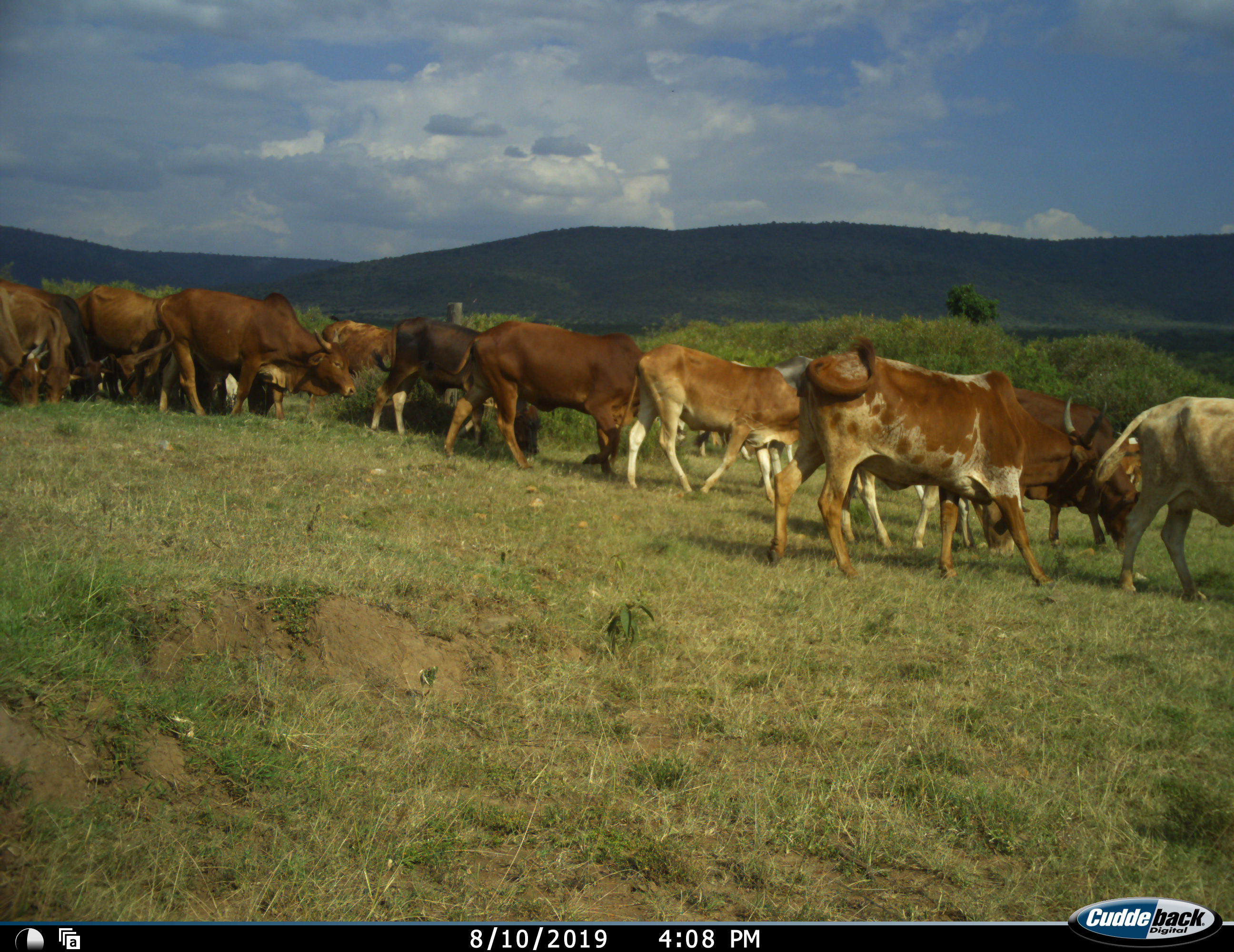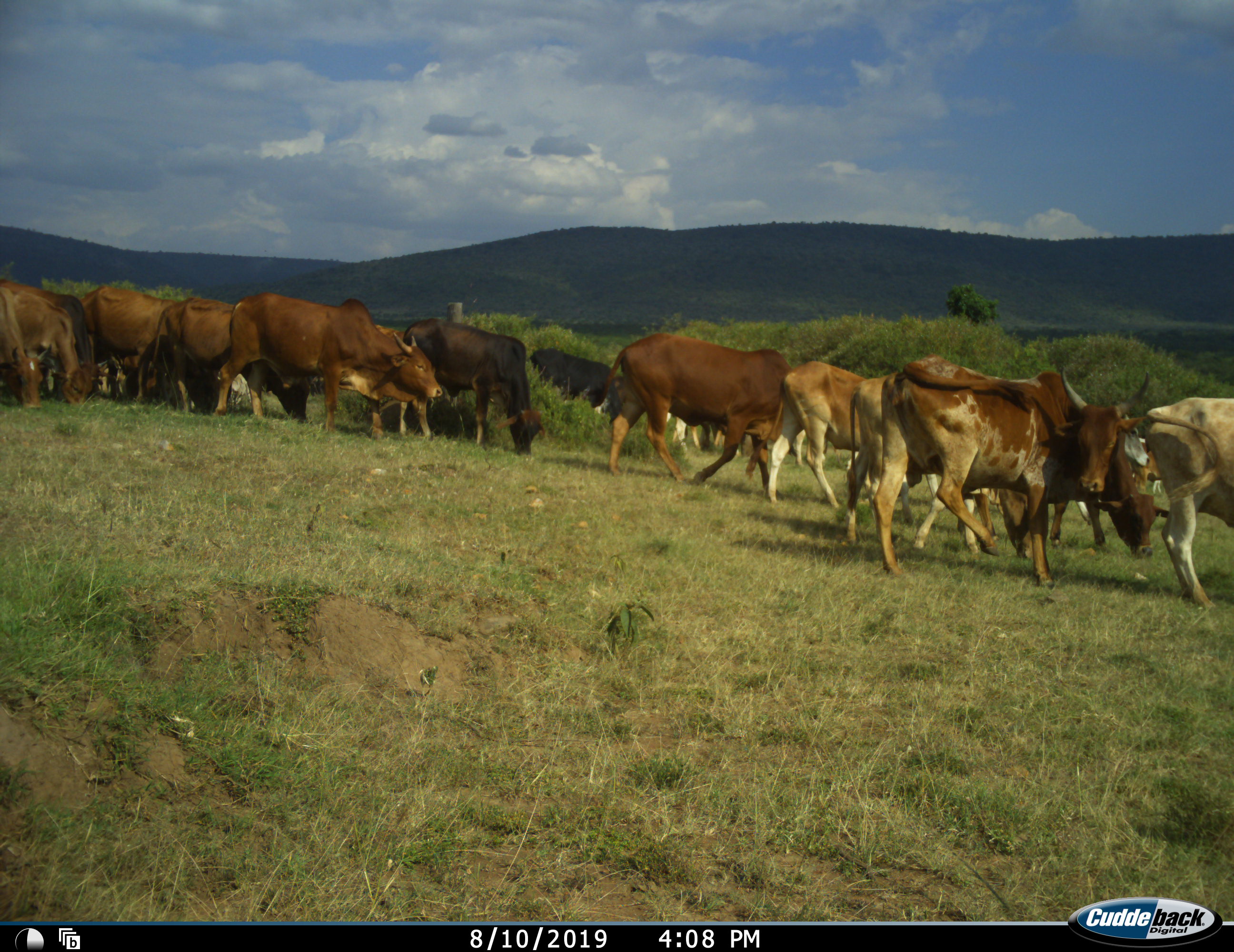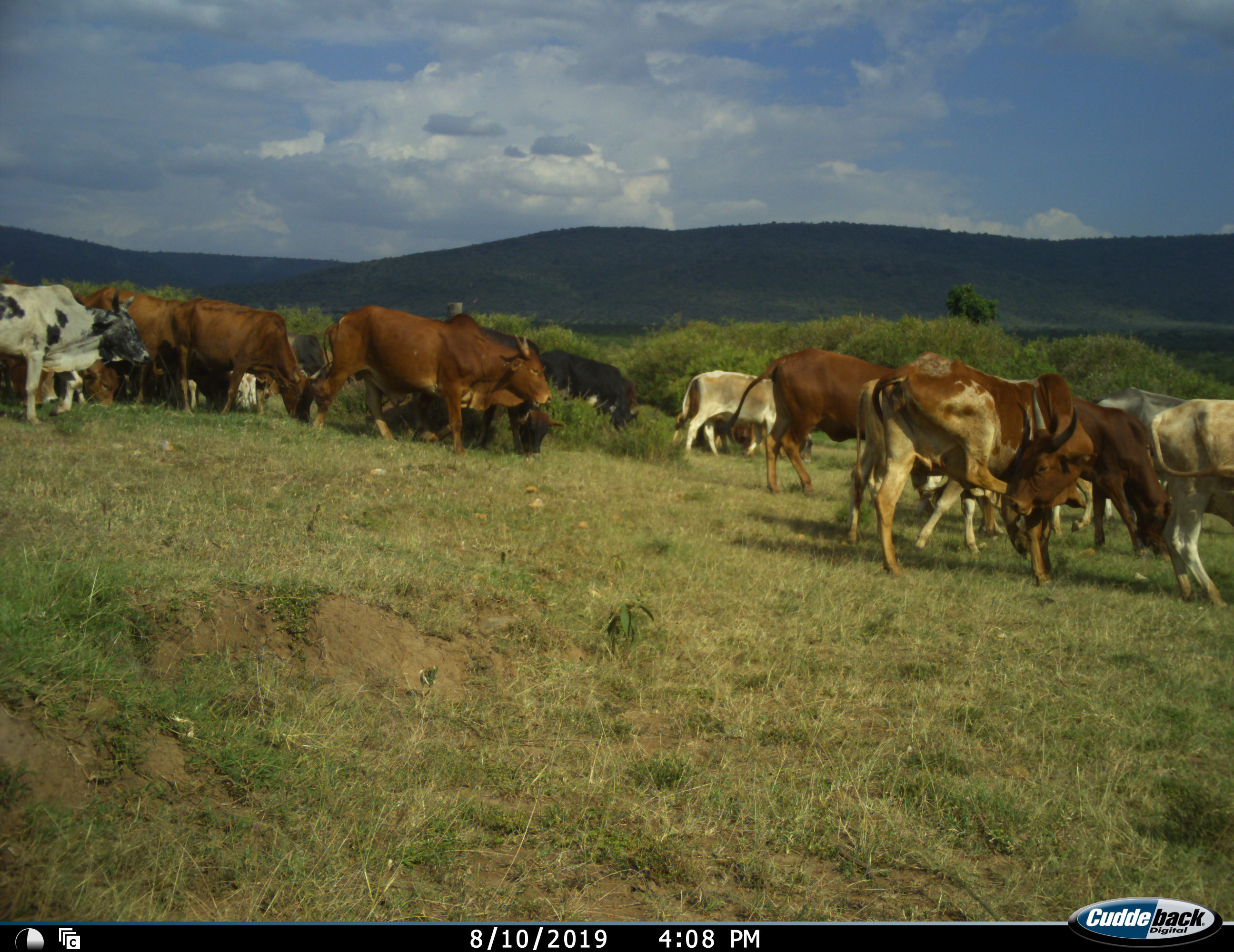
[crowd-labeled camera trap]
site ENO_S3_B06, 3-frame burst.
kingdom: Animalia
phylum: Chordata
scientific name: Vertebrata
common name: domestic animal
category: domesticanimal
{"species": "domesticanimal (domestic animal) (Vertebrata)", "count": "11-50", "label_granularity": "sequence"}